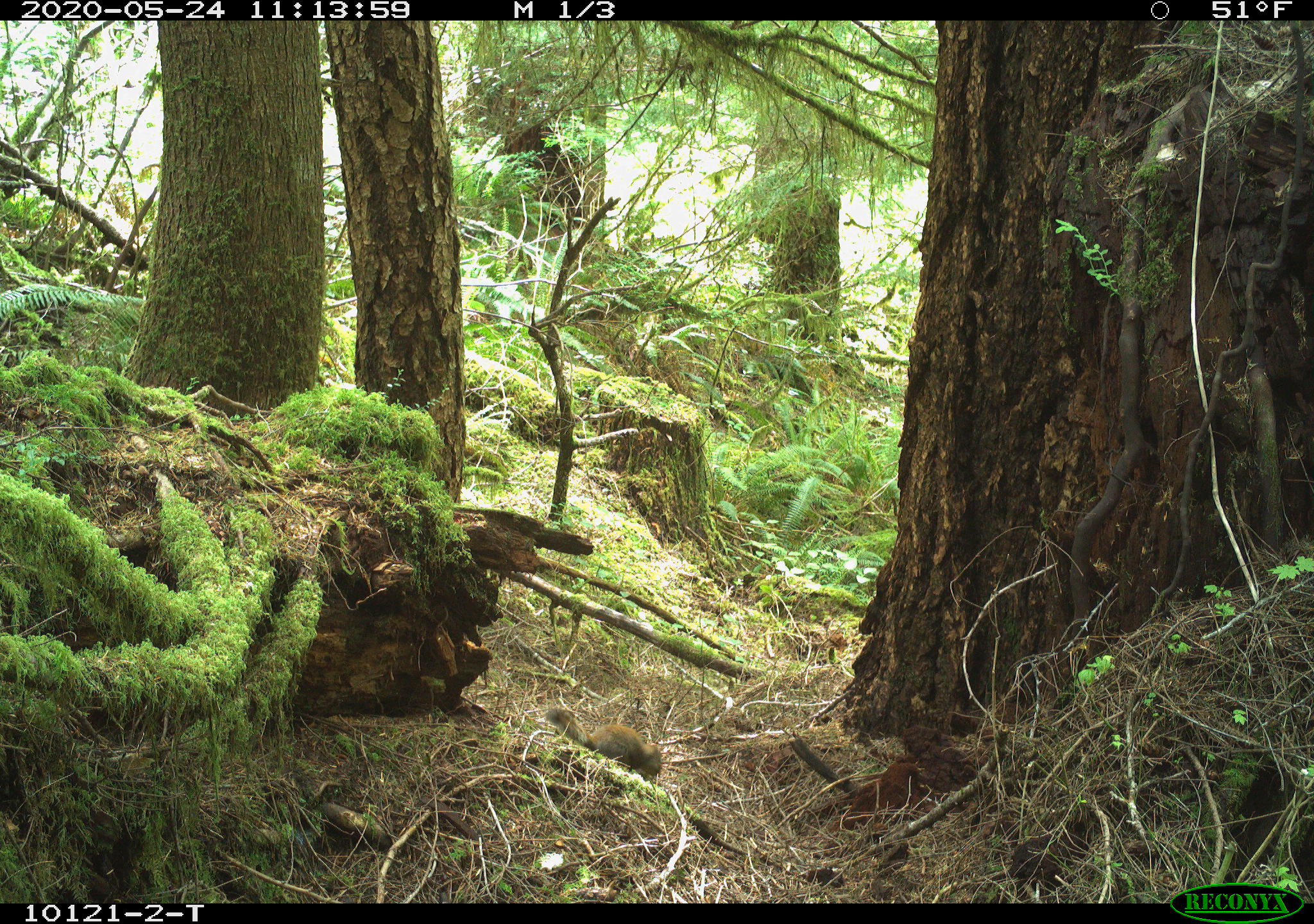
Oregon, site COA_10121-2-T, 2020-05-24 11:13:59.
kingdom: Animalia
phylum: Chordata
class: Mammalia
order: Rodentia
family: Sciuridae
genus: Tamiasciurus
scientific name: Tamiasciurus douglasii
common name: douglas squirrel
Douglas squirrel (Tamiasciurus douglasii).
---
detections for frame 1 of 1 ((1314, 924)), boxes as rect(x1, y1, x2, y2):
douglas squirrel: rect(543, 708, 667, 779)